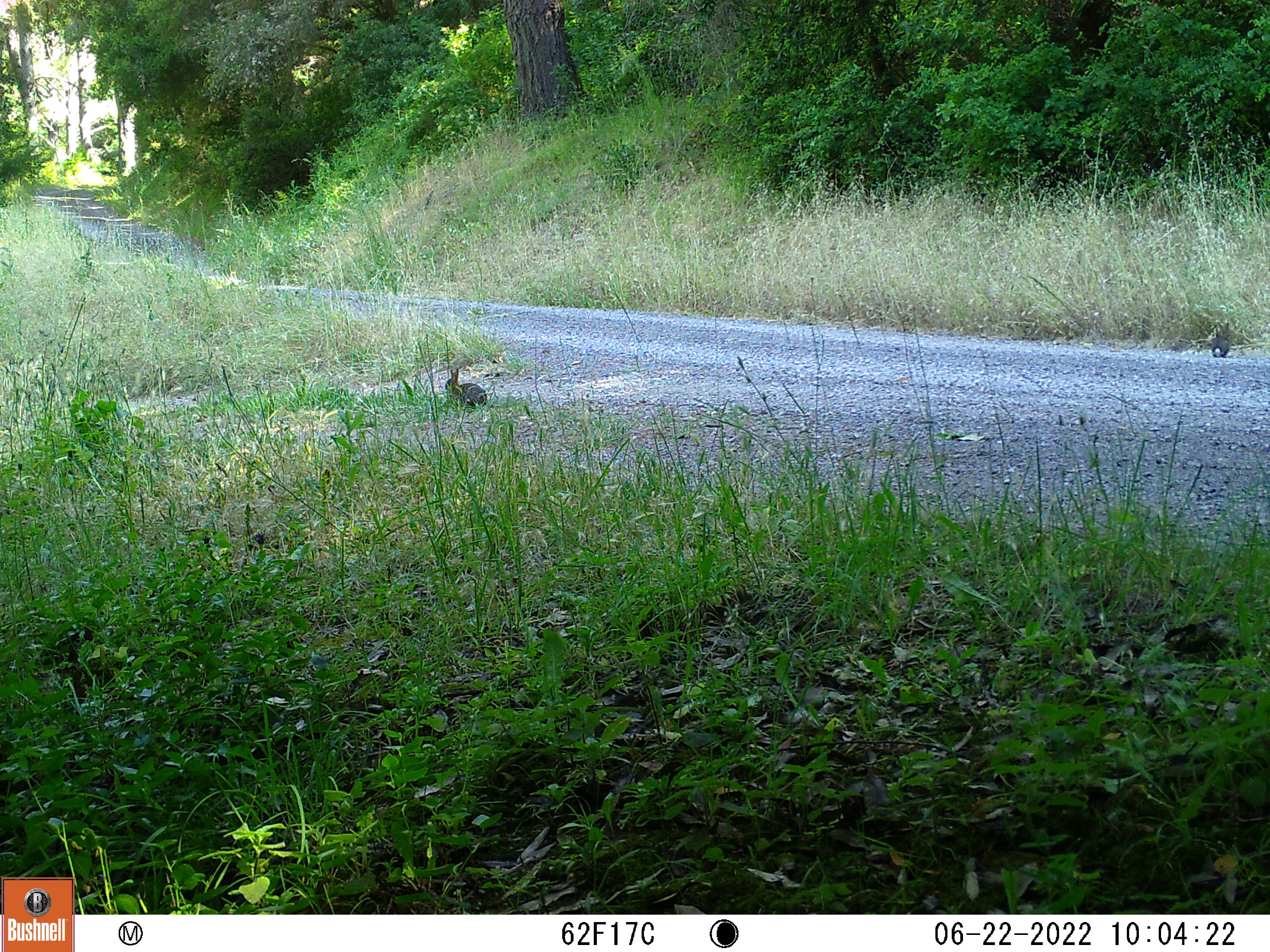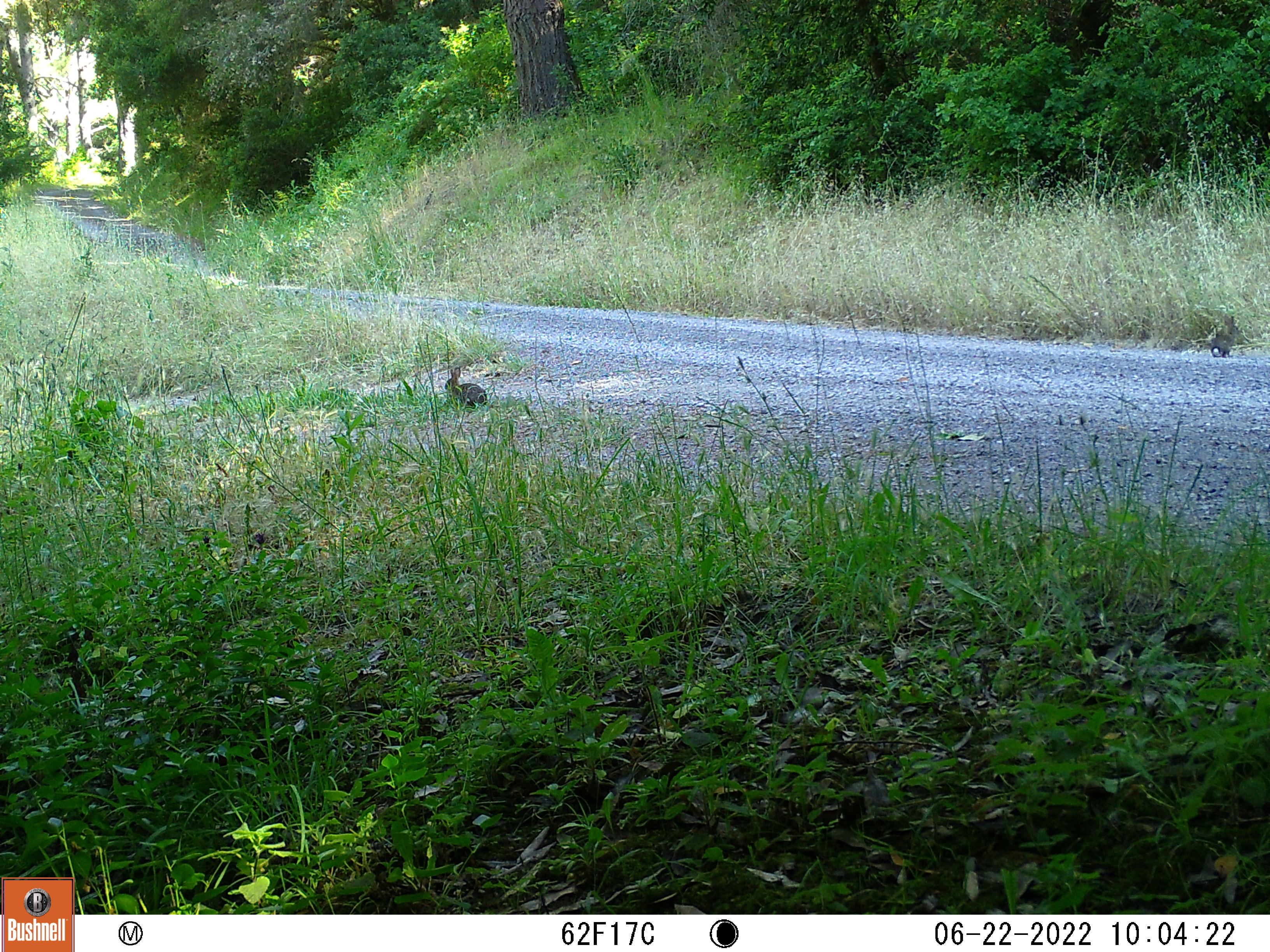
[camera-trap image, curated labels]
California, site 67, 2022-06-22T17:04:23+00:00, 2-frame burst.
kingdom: Animalia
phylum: Chordata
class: Mammalia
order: Lagomorpha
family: Leporidae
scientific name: Leporidae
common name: rabbit